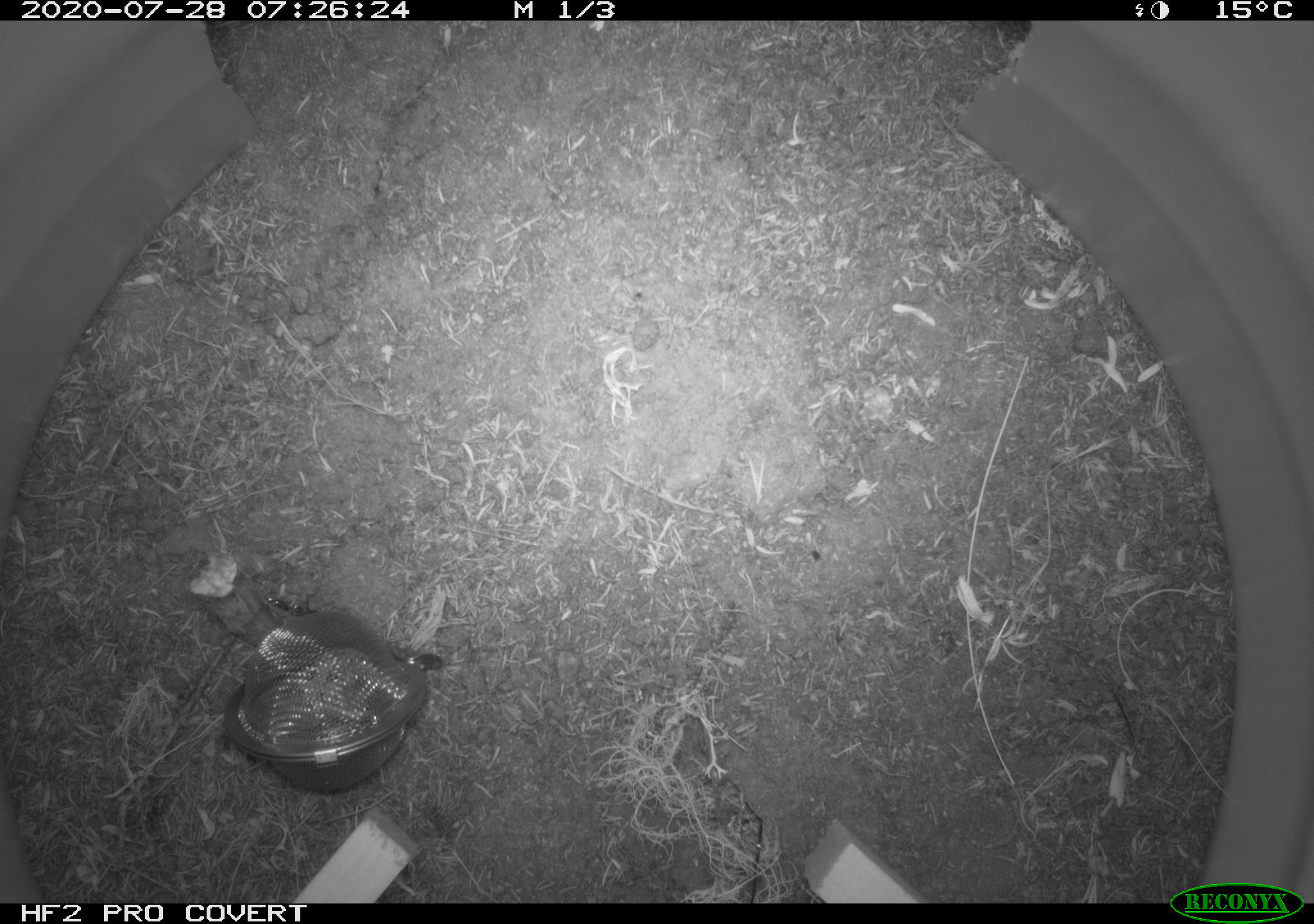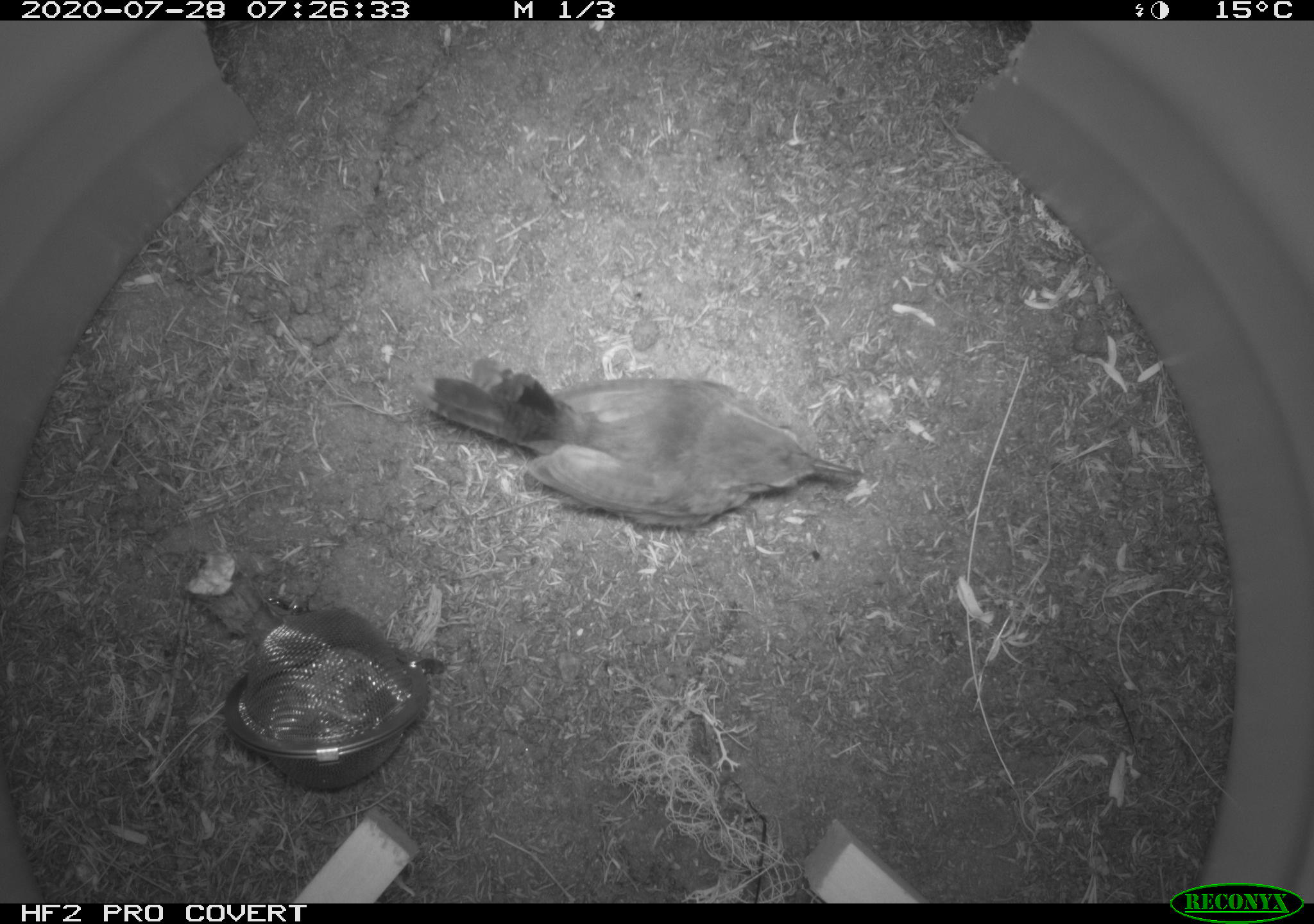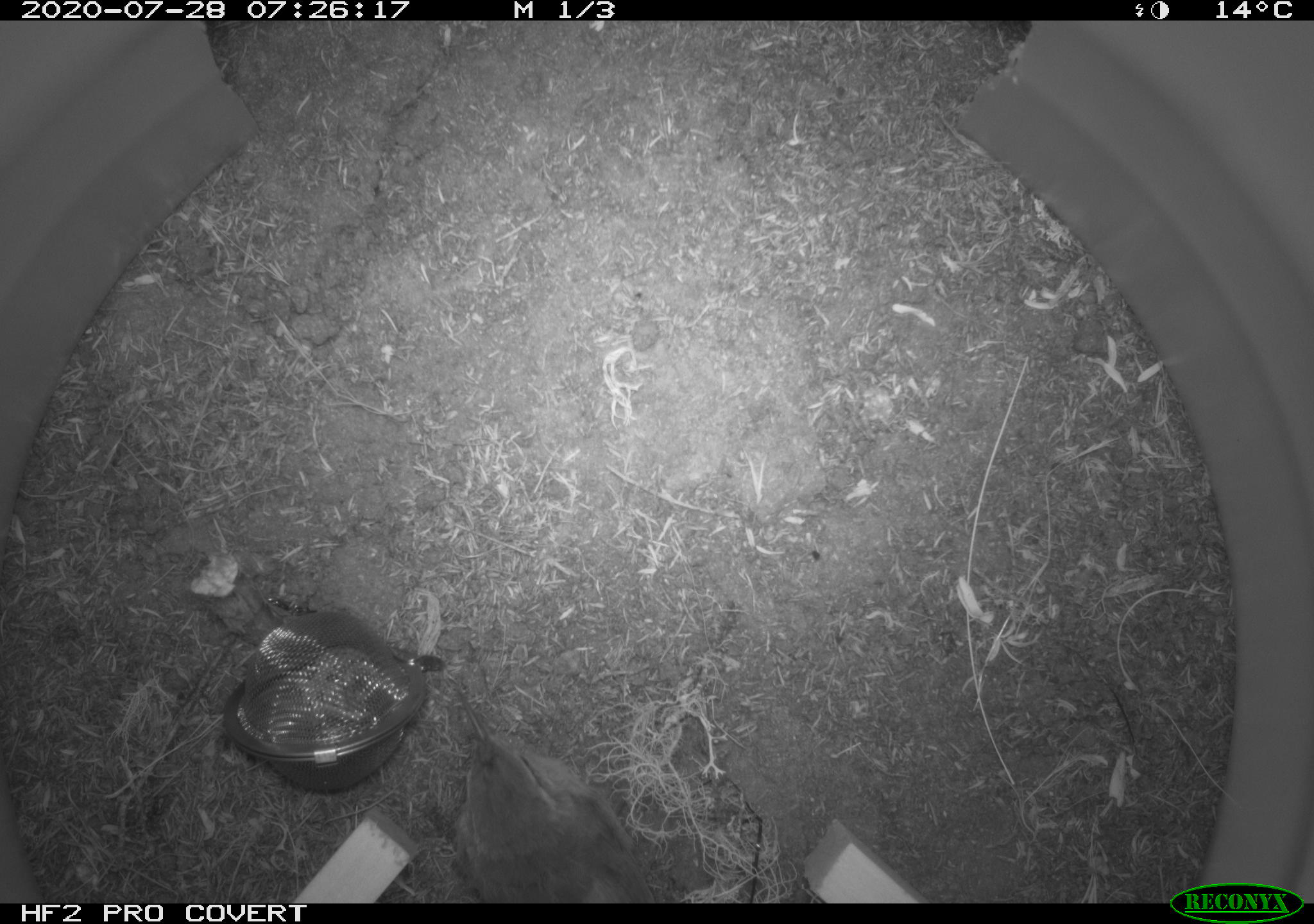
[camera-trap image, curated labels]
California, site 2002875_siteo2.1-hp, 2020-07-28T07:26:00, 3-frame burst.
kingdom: Animalia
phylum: Chordata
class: Aves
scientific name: Aves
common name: bird